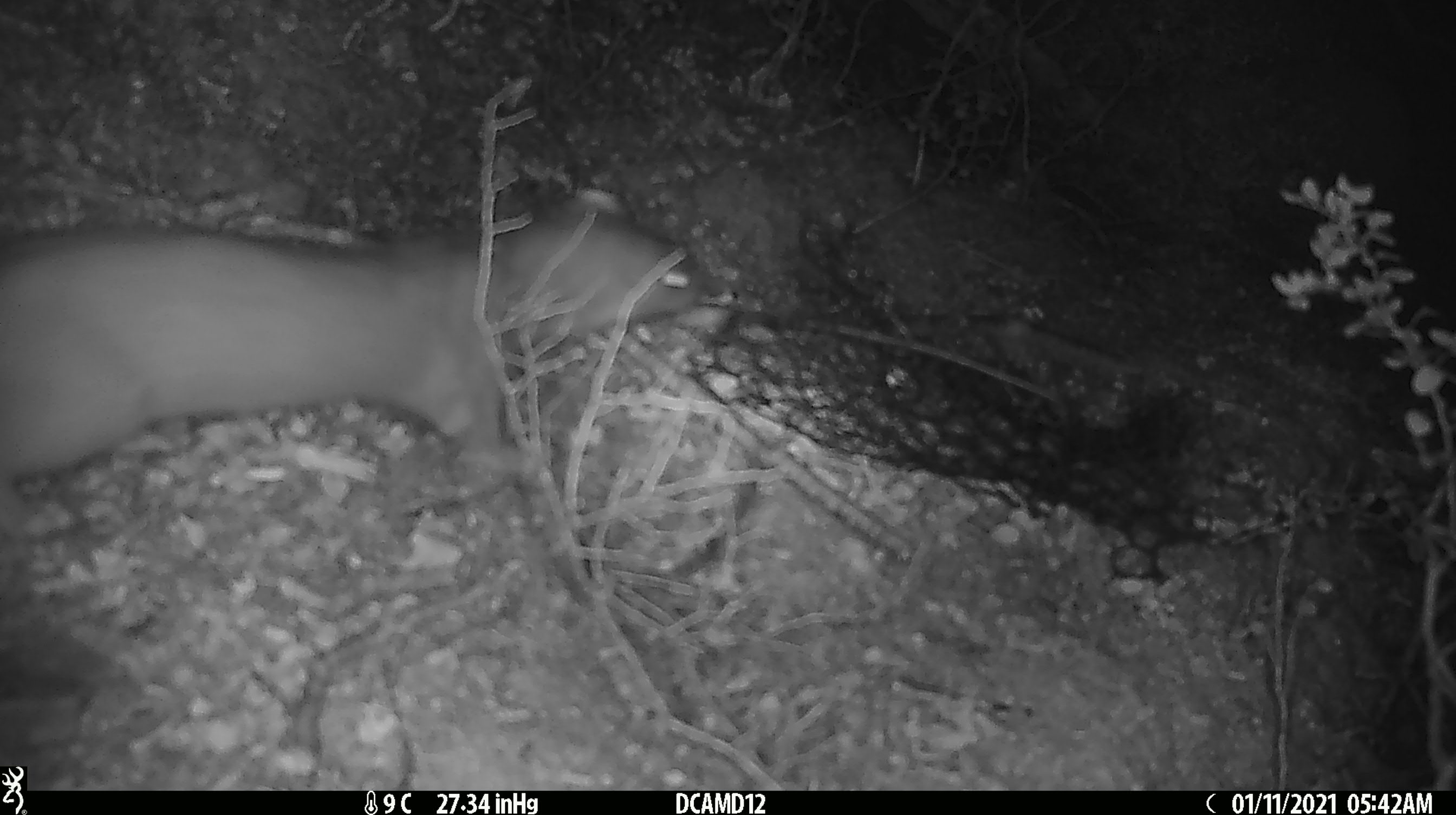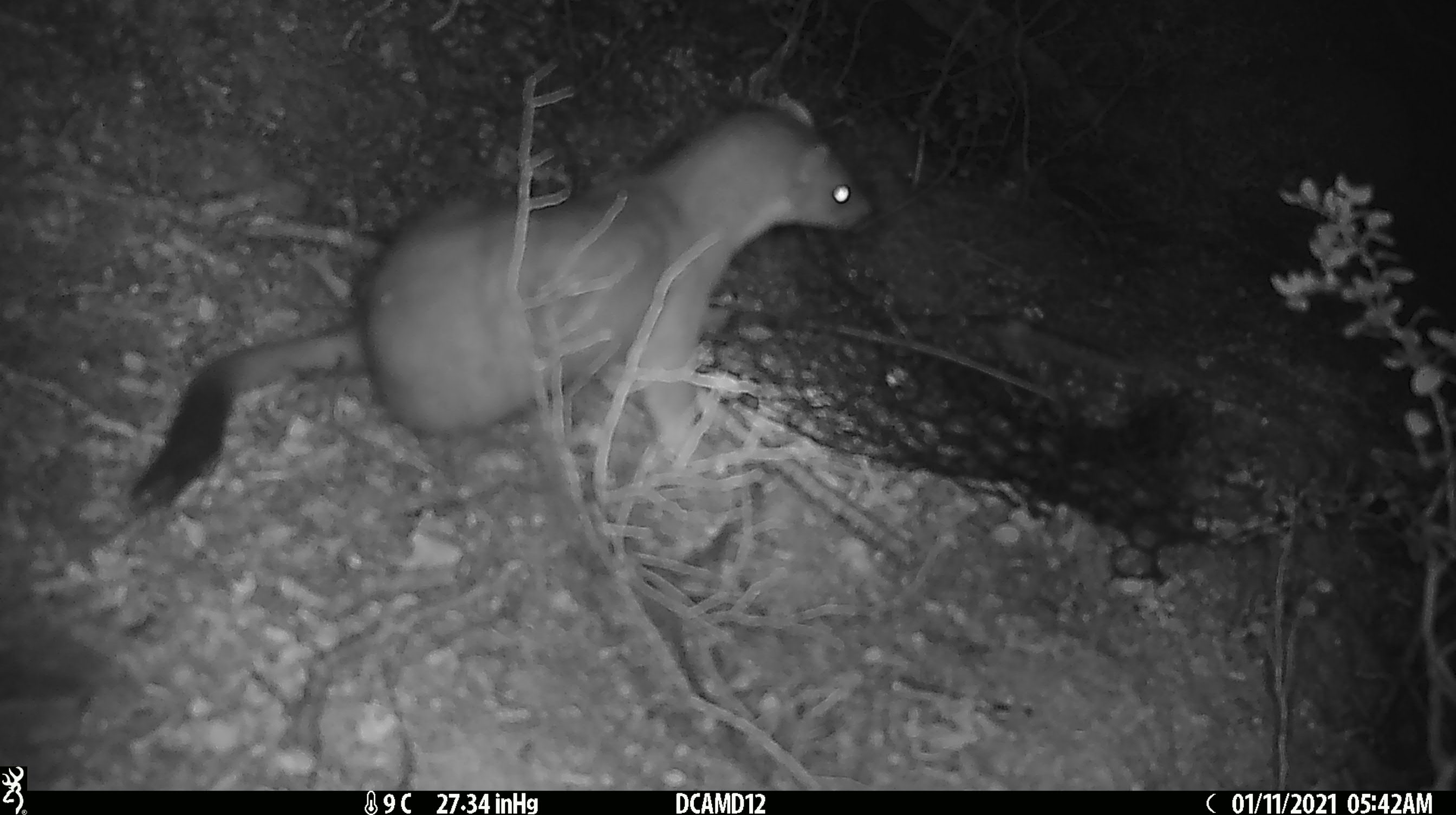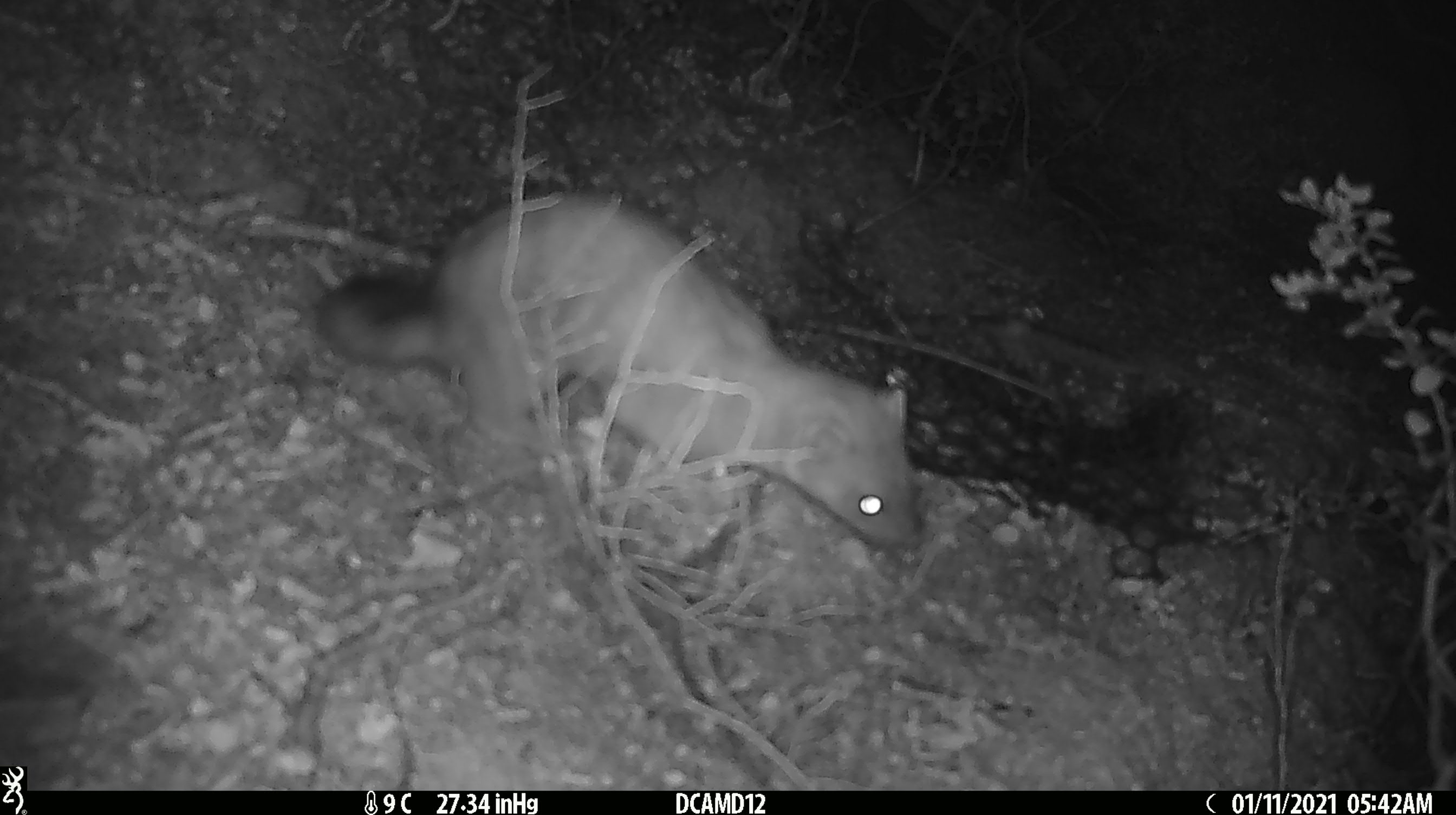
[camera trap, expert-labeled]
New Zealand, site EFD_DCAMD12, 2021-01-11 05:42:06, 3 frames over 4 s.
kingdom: Animalia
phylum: Chordata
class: Mammalia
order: Carnivora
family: Mustelidae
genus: Mustela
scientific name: Mustela erminea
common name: stoat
Stoat (Mustela erminea).